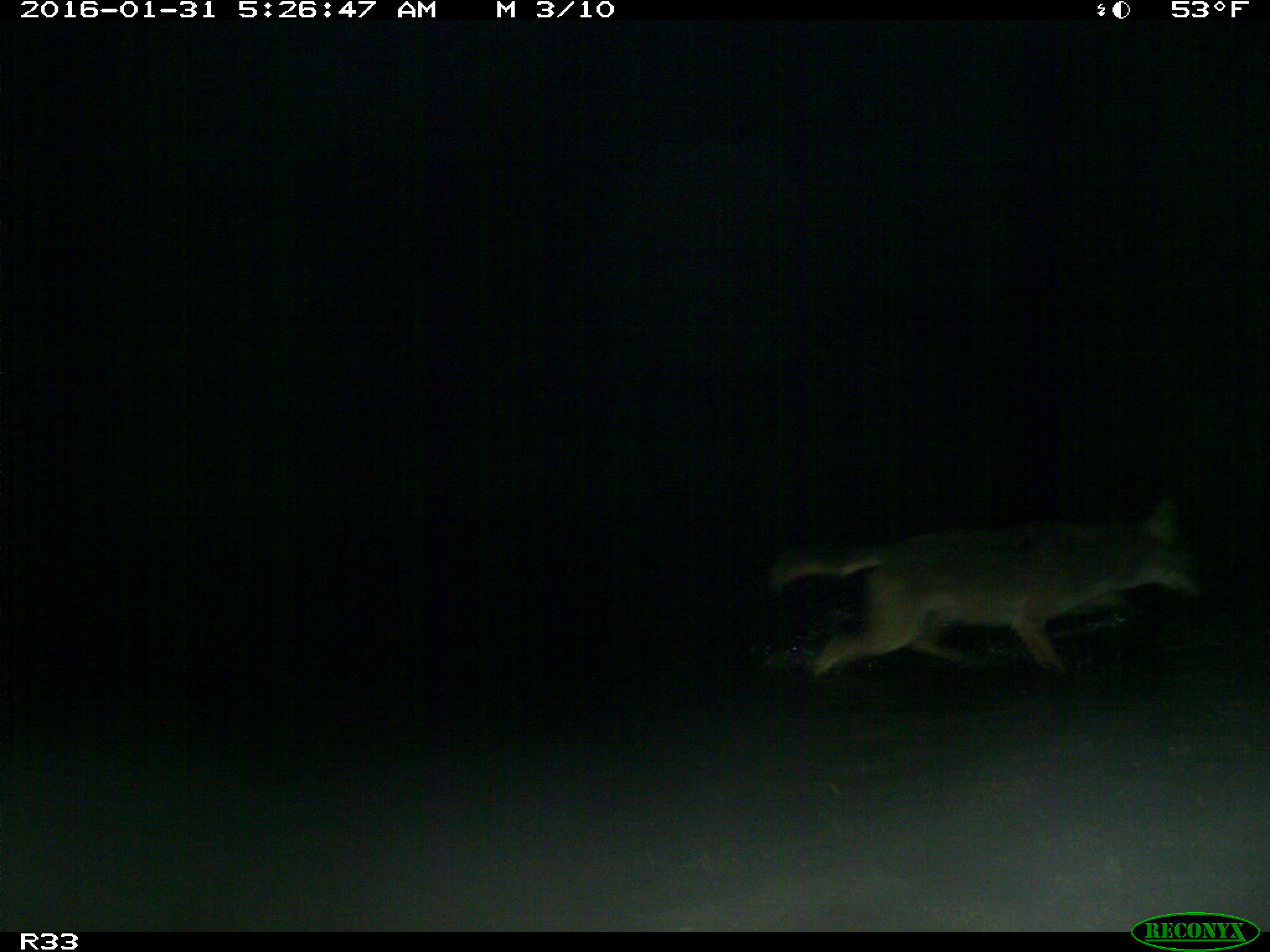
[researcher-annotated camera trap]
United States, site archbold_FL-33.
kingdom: Animalia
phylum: Chordata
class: Mammalia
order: Carnivora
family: Canidae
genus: Canis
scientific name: Canis latrans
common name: coyote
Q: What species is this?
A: Canis latrans (coyote).